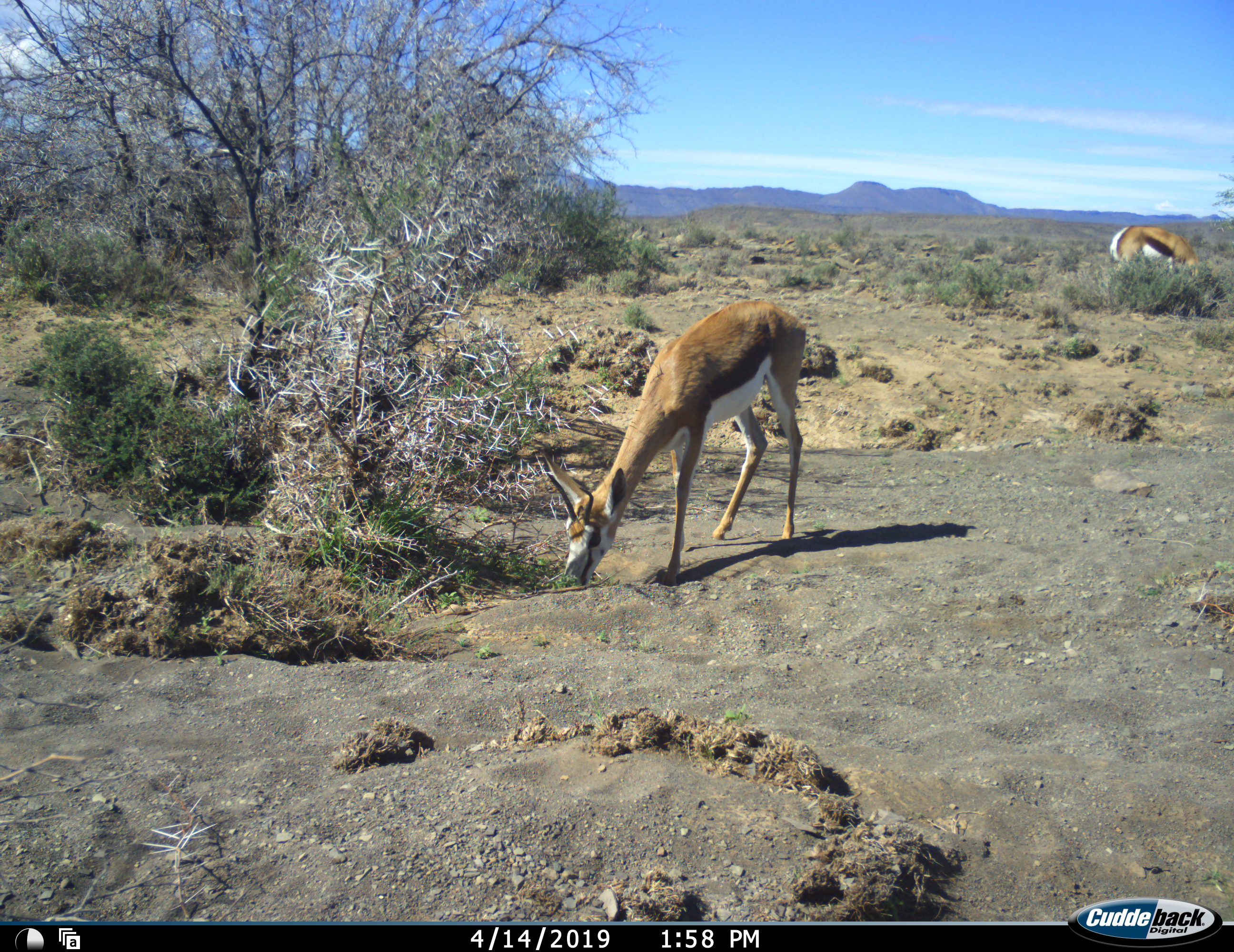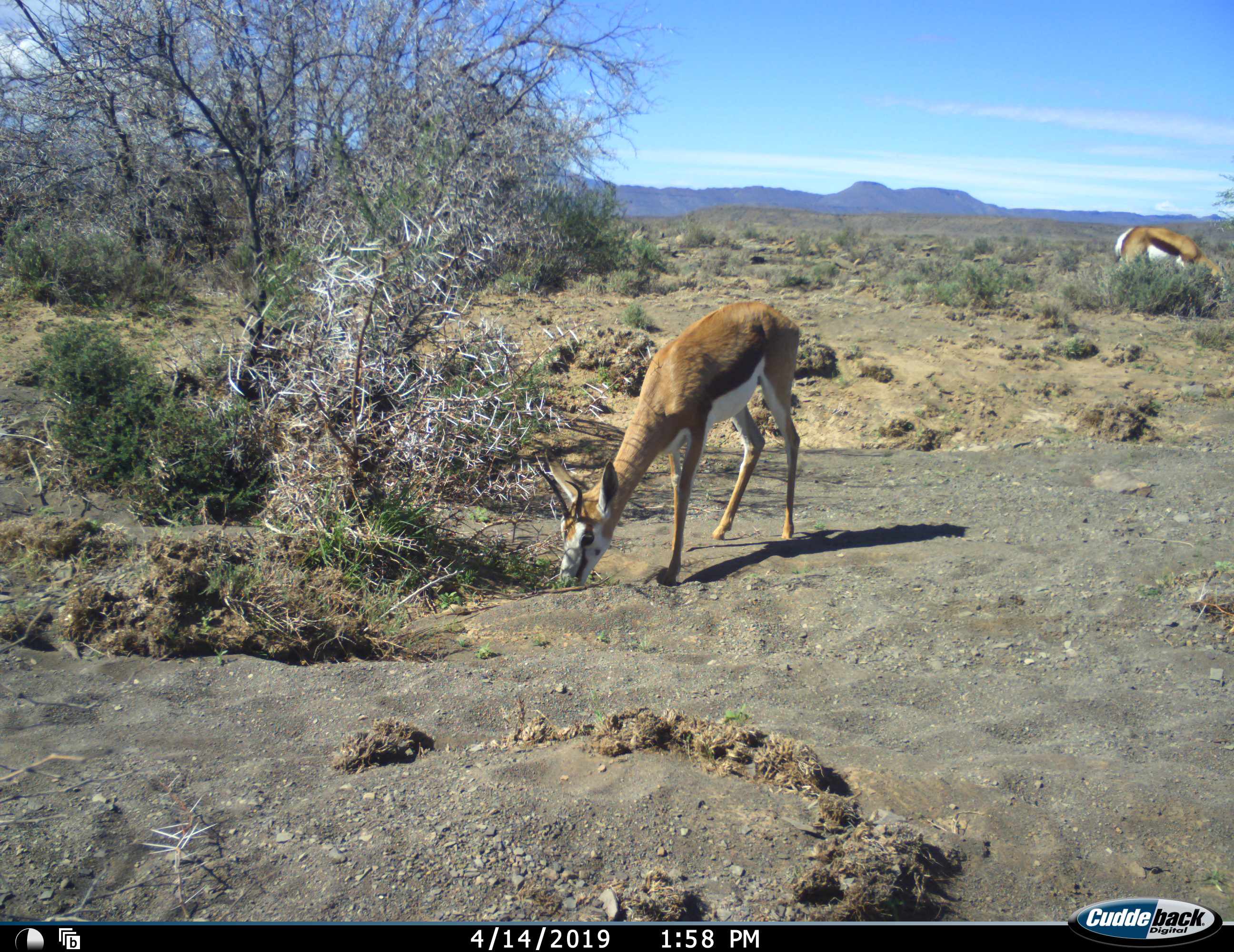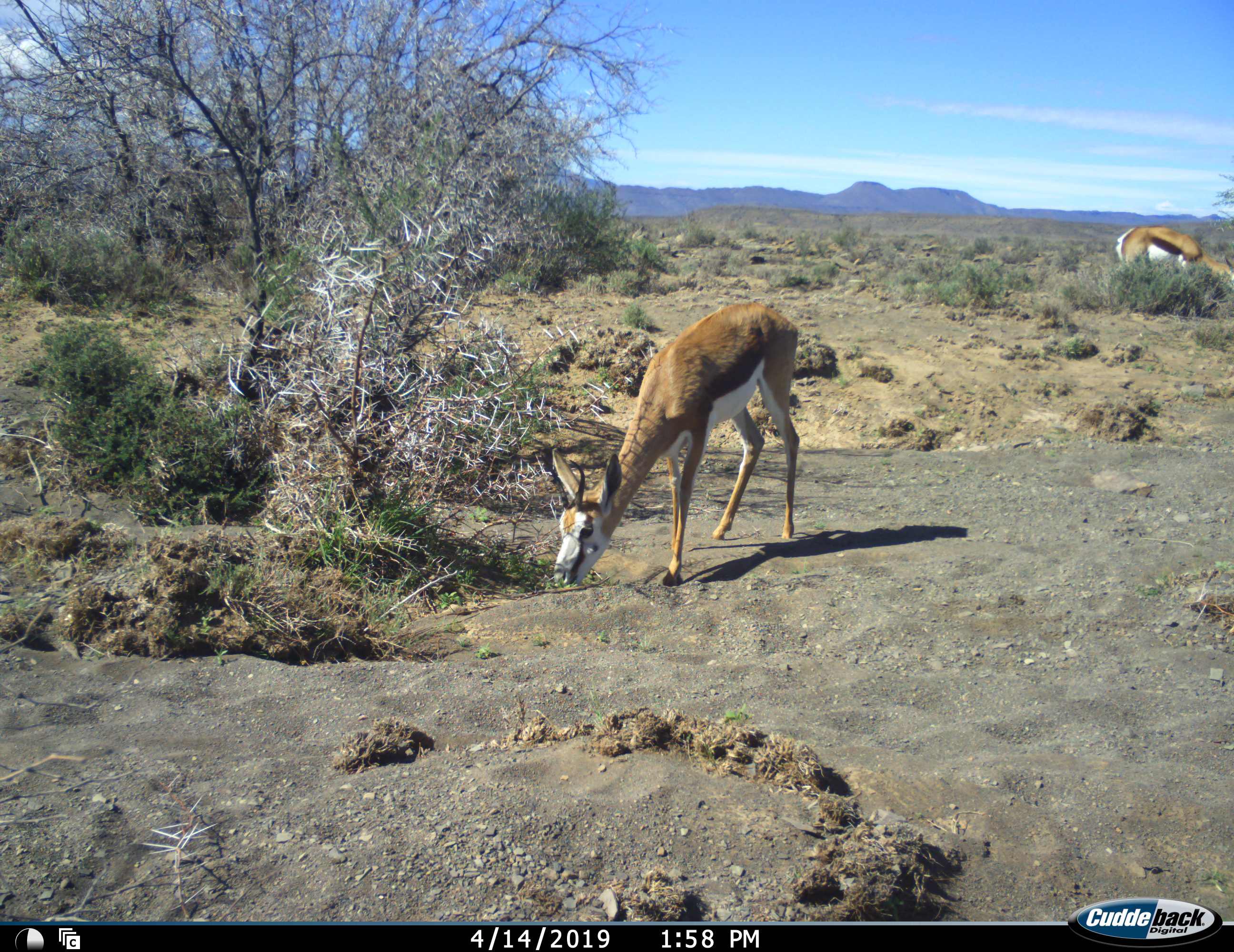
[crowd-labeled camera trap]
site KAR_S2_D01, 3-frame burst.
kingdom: Animalia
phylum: Chordata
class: Mammalia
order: Artiodactyla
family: Bovidae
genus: Antidorcas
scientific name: Antidorcas marsupialis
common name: springbok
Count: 2.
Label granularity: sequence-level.